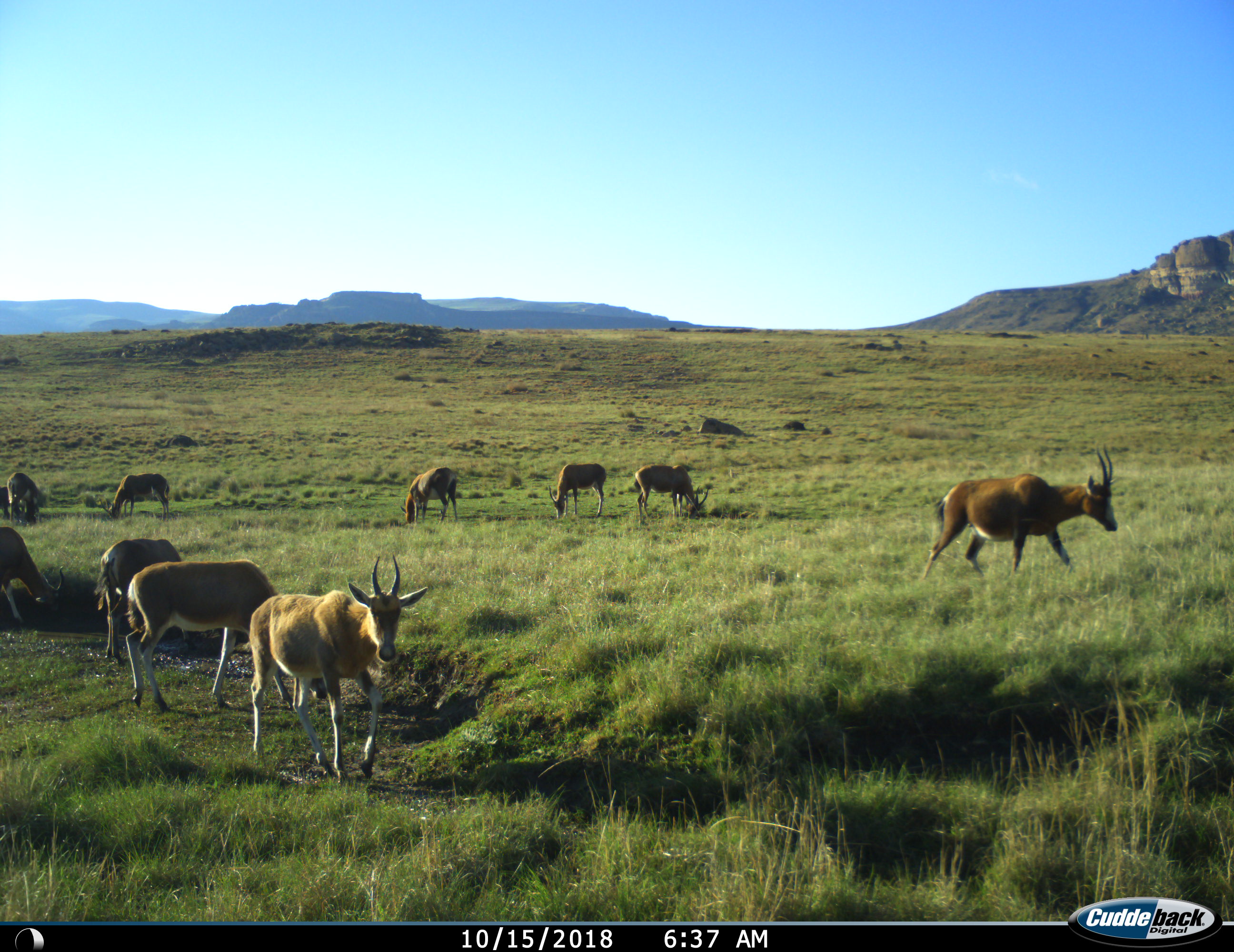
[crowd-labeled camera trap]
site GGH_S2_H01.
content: unidentified animal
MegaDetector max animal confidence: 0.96